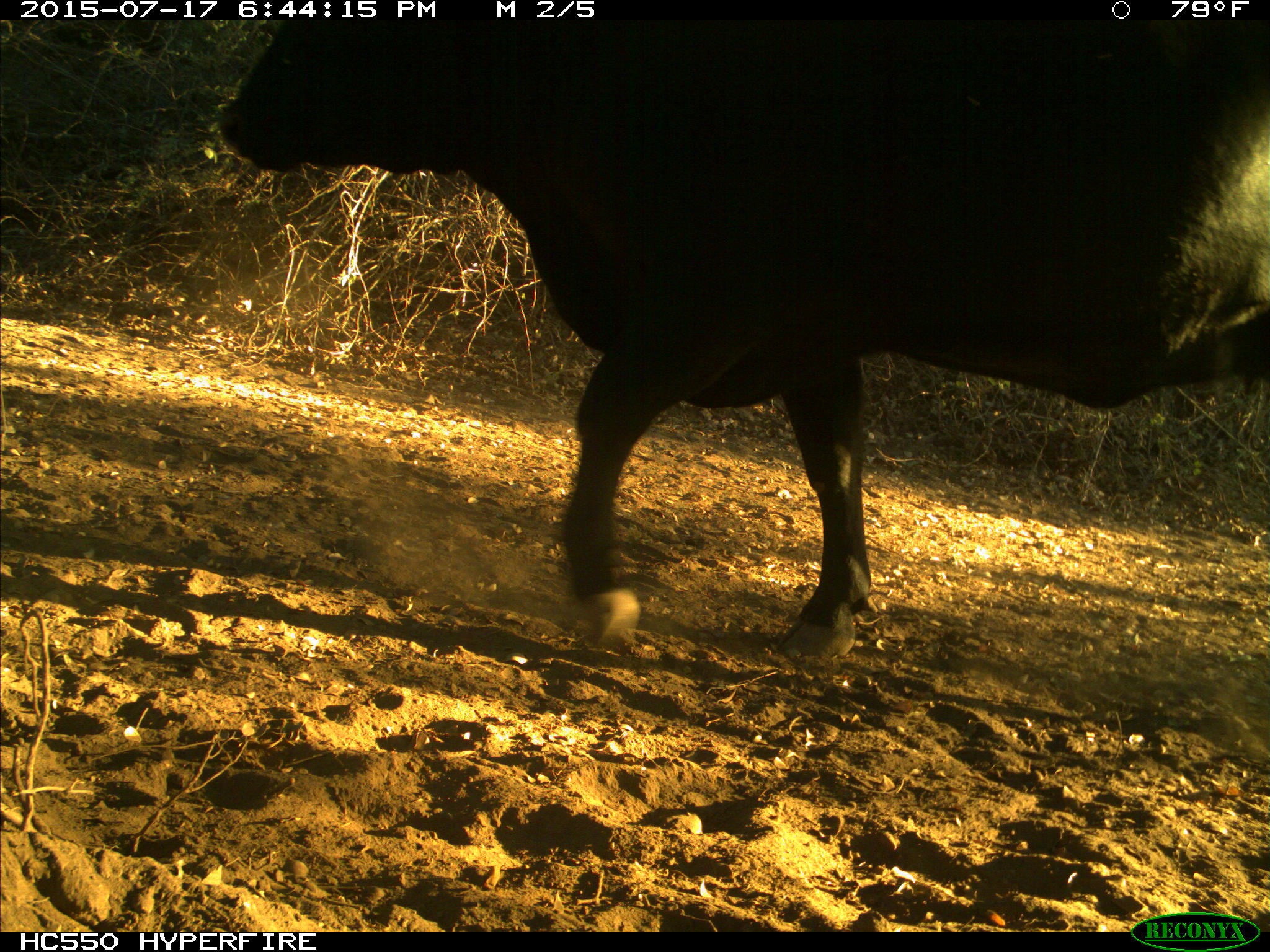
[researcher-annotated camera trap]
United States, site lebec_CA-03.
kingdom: Animalia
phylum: Chordata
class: Mammalia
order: Artiodactyla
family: Bovidae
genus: Bos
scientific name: Bos taurus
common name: domestic cow